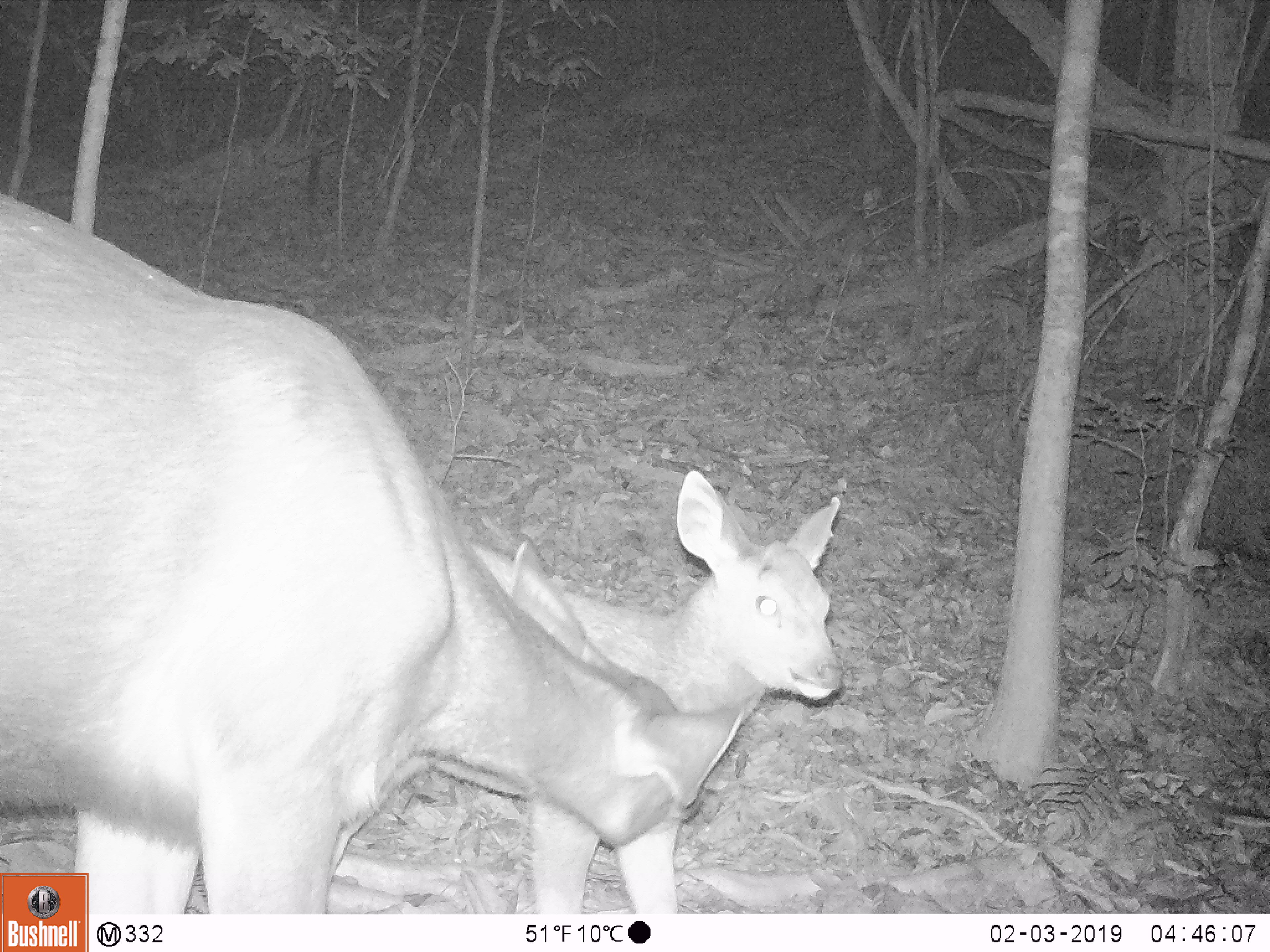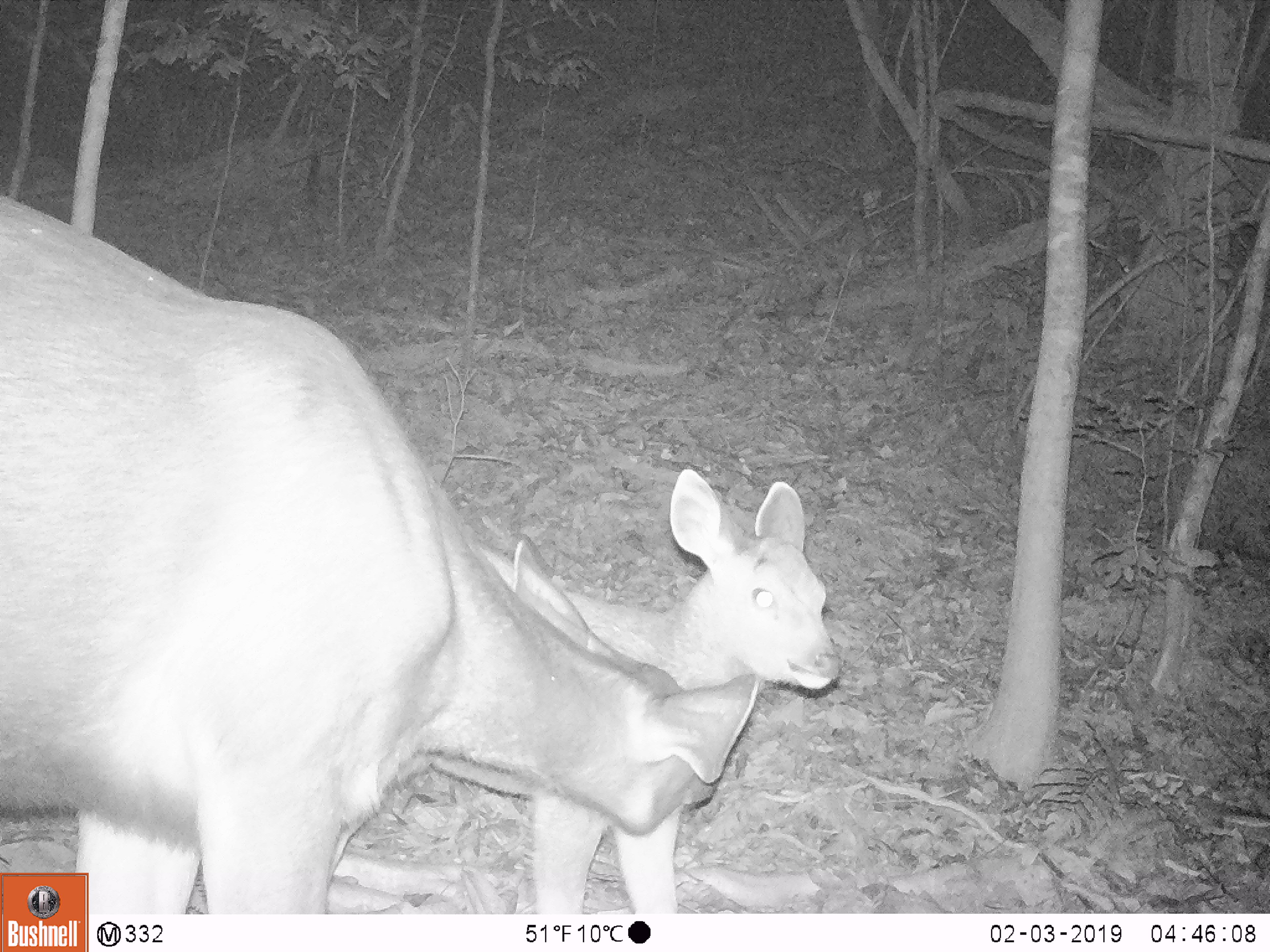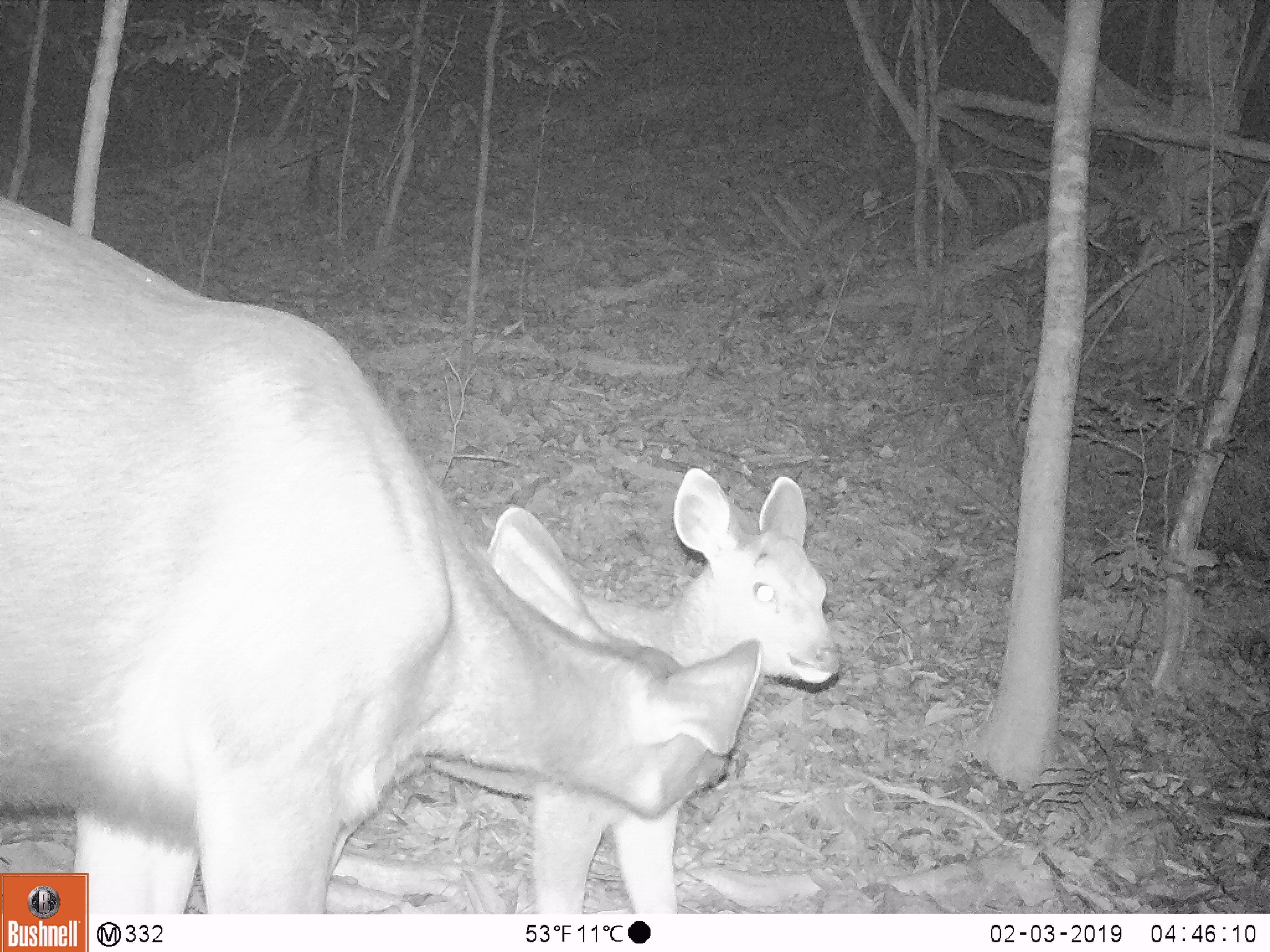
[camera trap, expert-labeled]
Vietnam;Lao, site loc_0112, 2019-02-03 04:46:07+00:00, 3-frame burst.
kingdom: Animalia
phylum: Chordata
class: Mammalia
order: Artiodactyla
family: Cervidae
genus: Rusa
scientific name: Rusa unicolor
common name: sambar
Sambar (Rusa unicolor). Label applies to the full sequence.